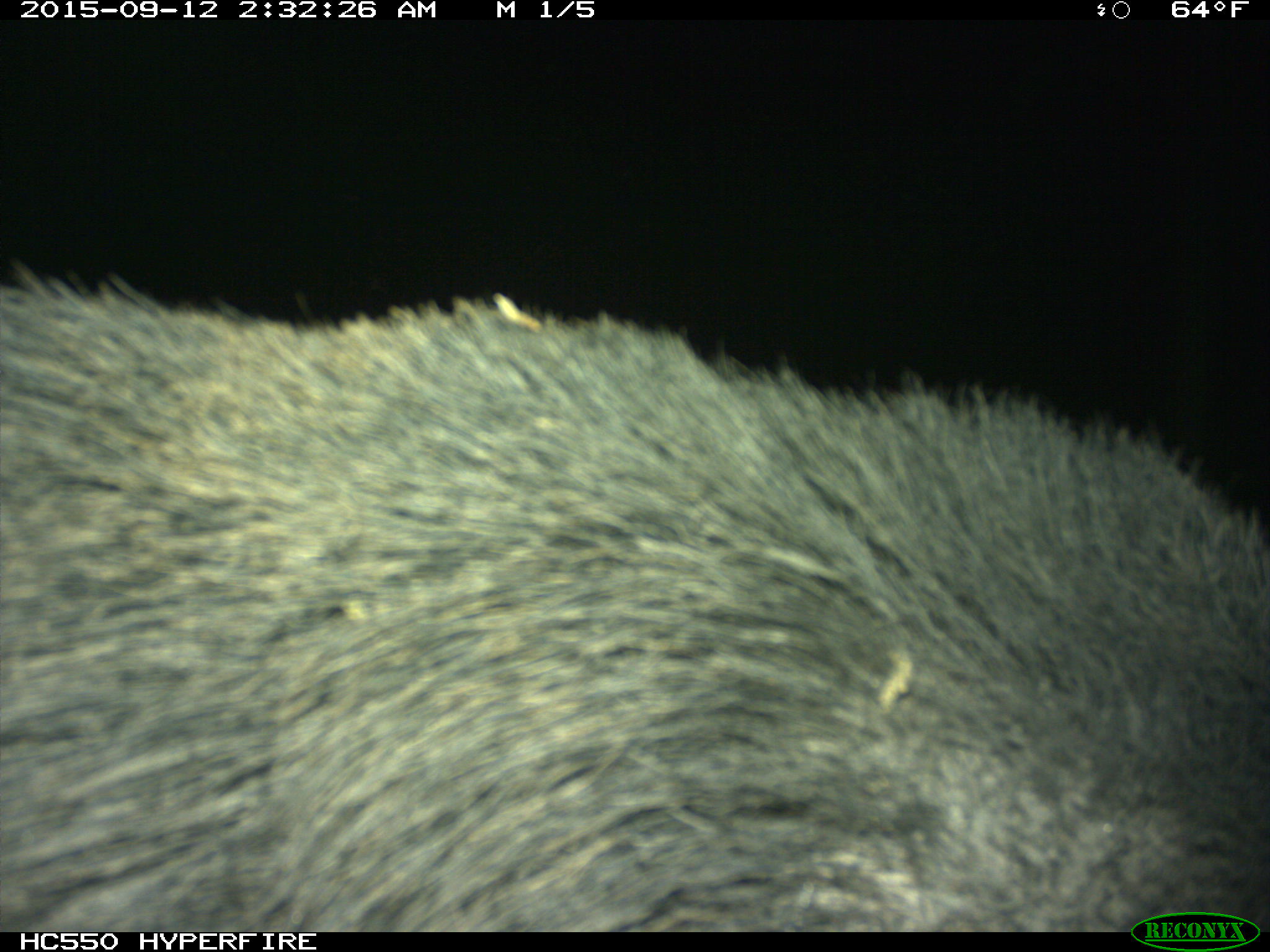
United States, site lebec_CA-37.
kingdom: Animalia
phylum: Chordata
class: Mammalia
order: Artiodactyla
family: Suidae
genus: Sus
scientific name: Sus scrofa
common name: wild boar